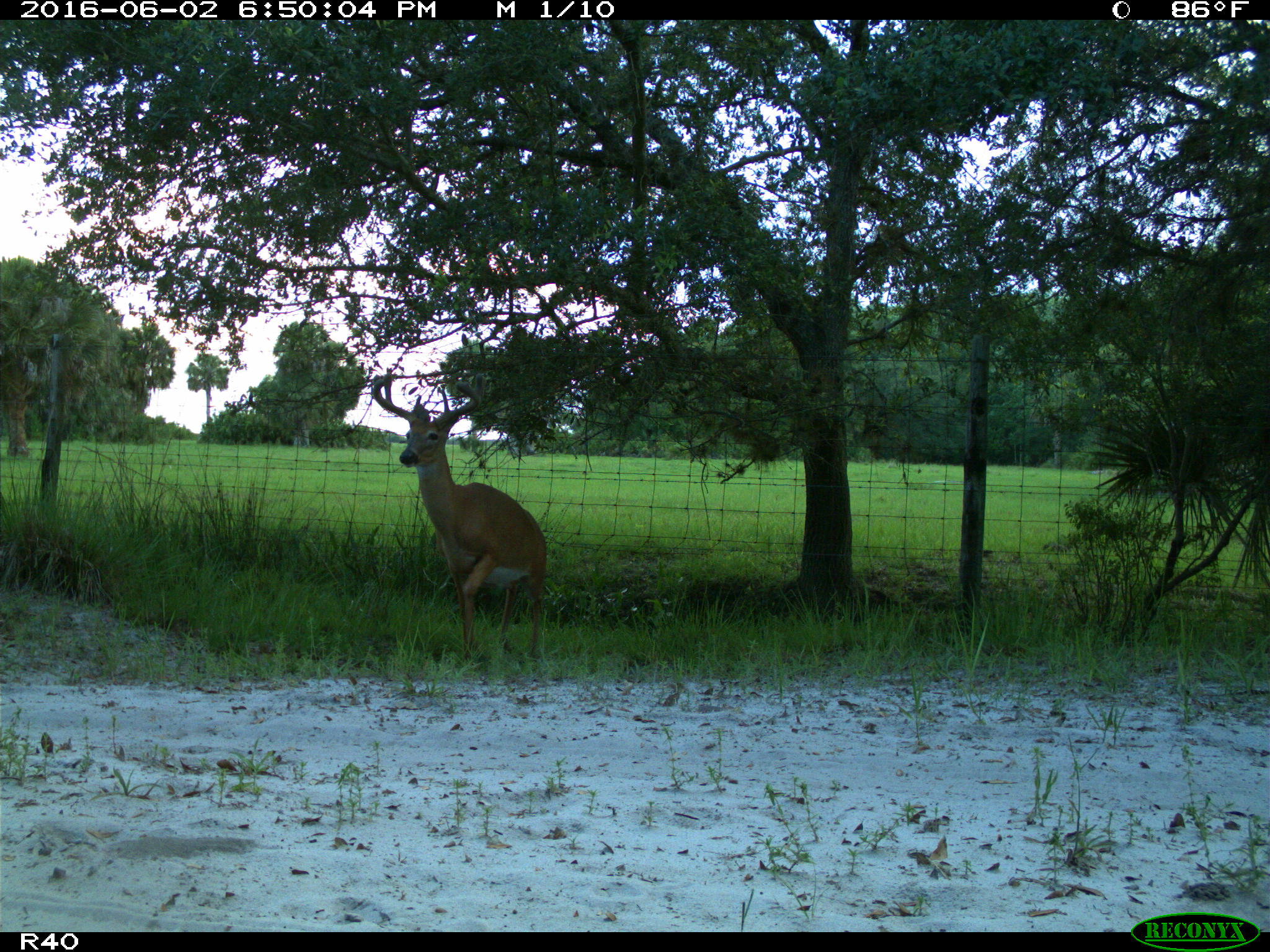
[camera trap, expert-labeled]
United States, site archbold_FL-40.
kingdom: Animalia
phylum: Chordata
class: Mammalia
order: Artiodactyla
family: Cervidae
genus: Odocoileus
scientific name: Odocoileus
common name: deer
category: unidentified deer